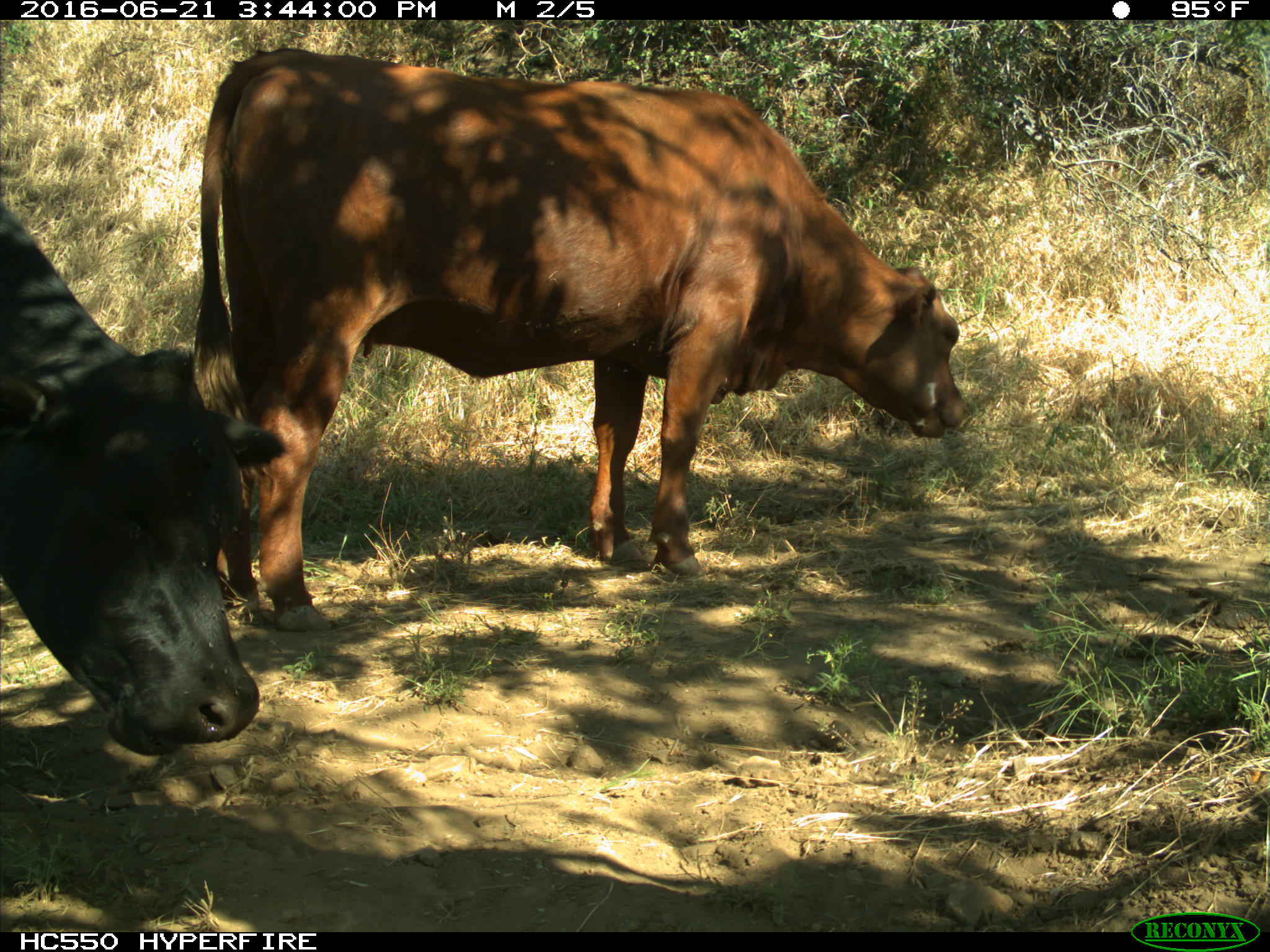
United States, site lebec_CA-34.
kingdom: Animalia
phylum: Chordata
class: Mammalia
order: Artiodactyla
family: Bovidae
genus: Bos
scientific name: Bos taurus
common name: domestic cow